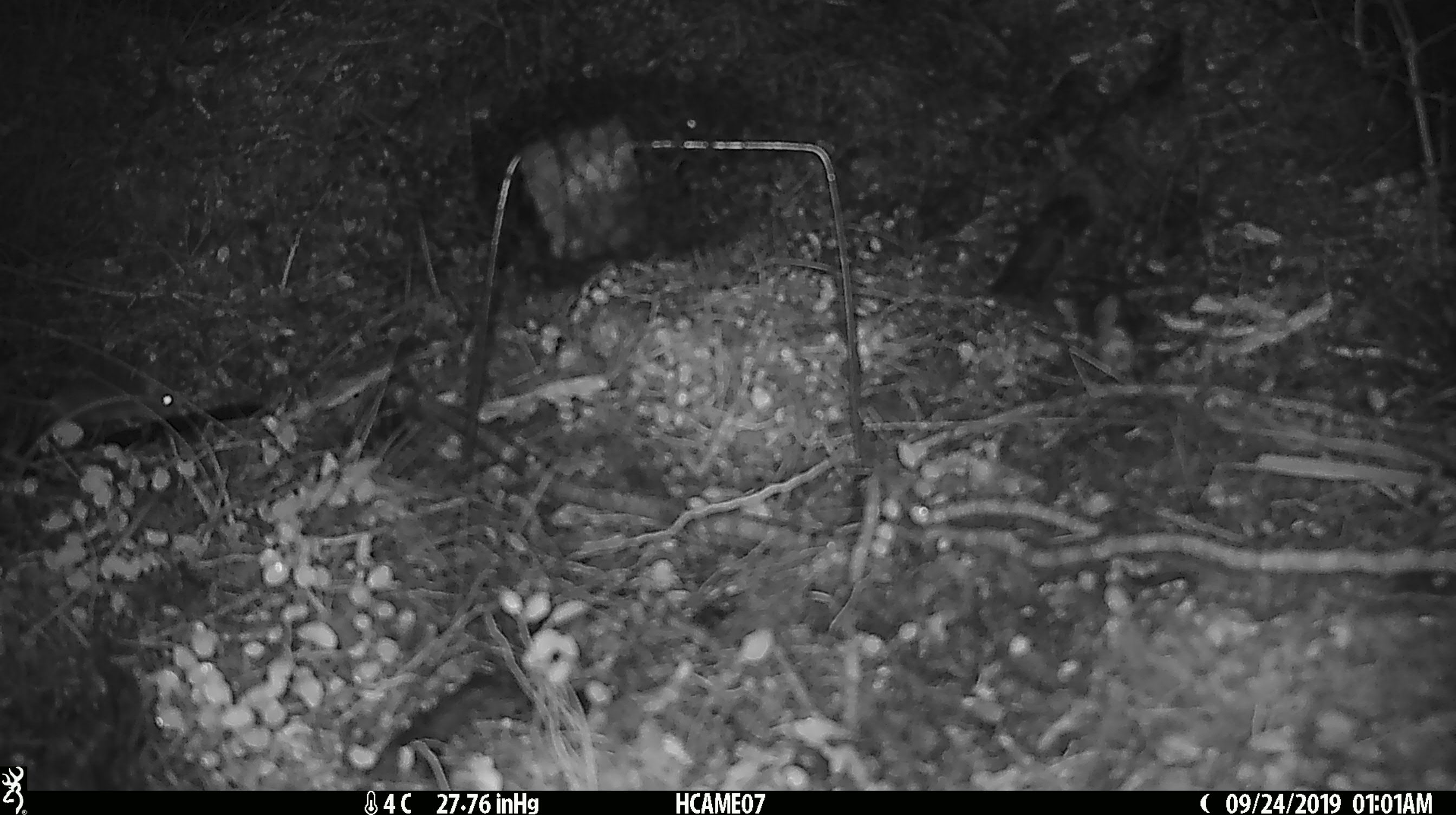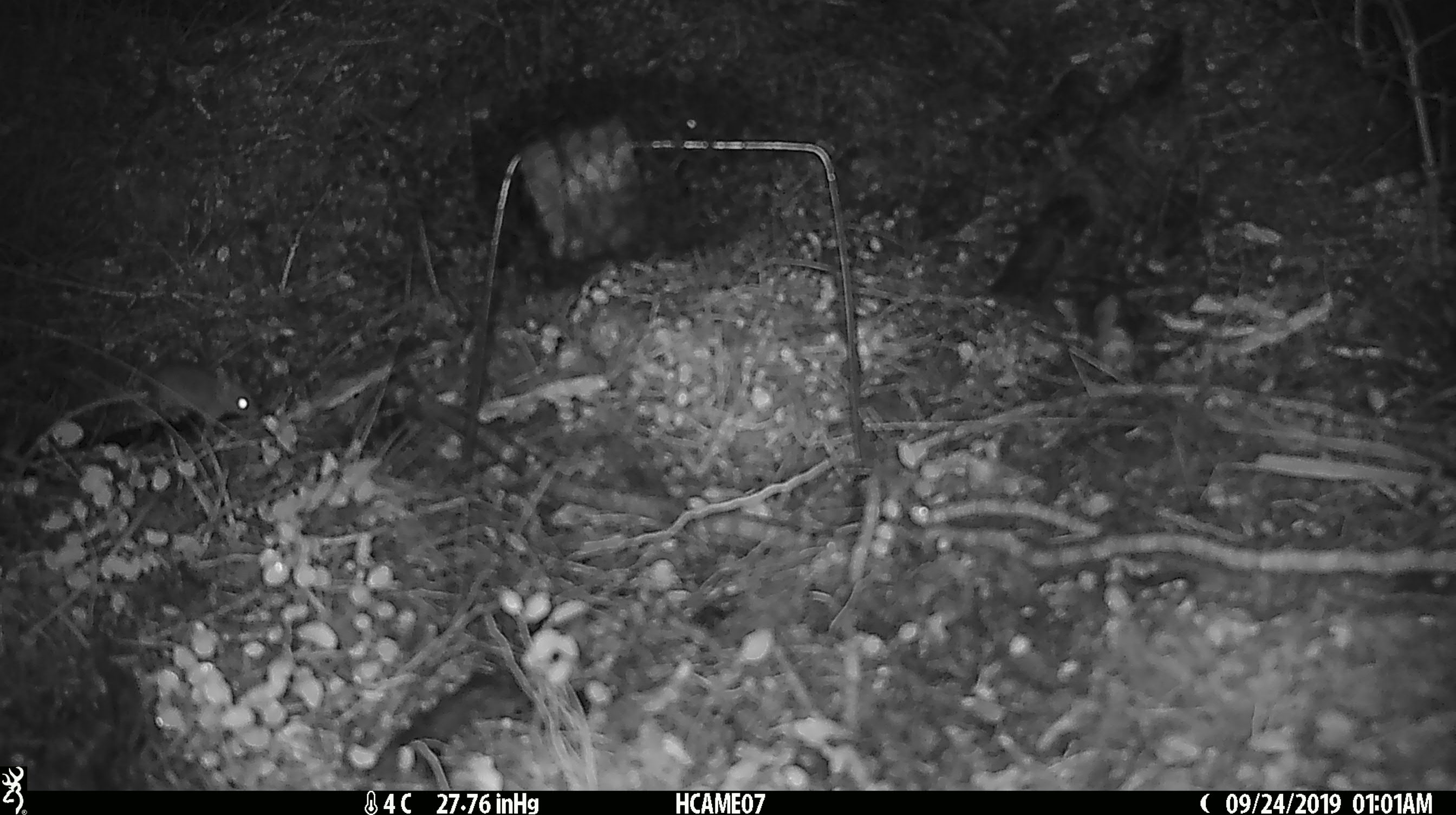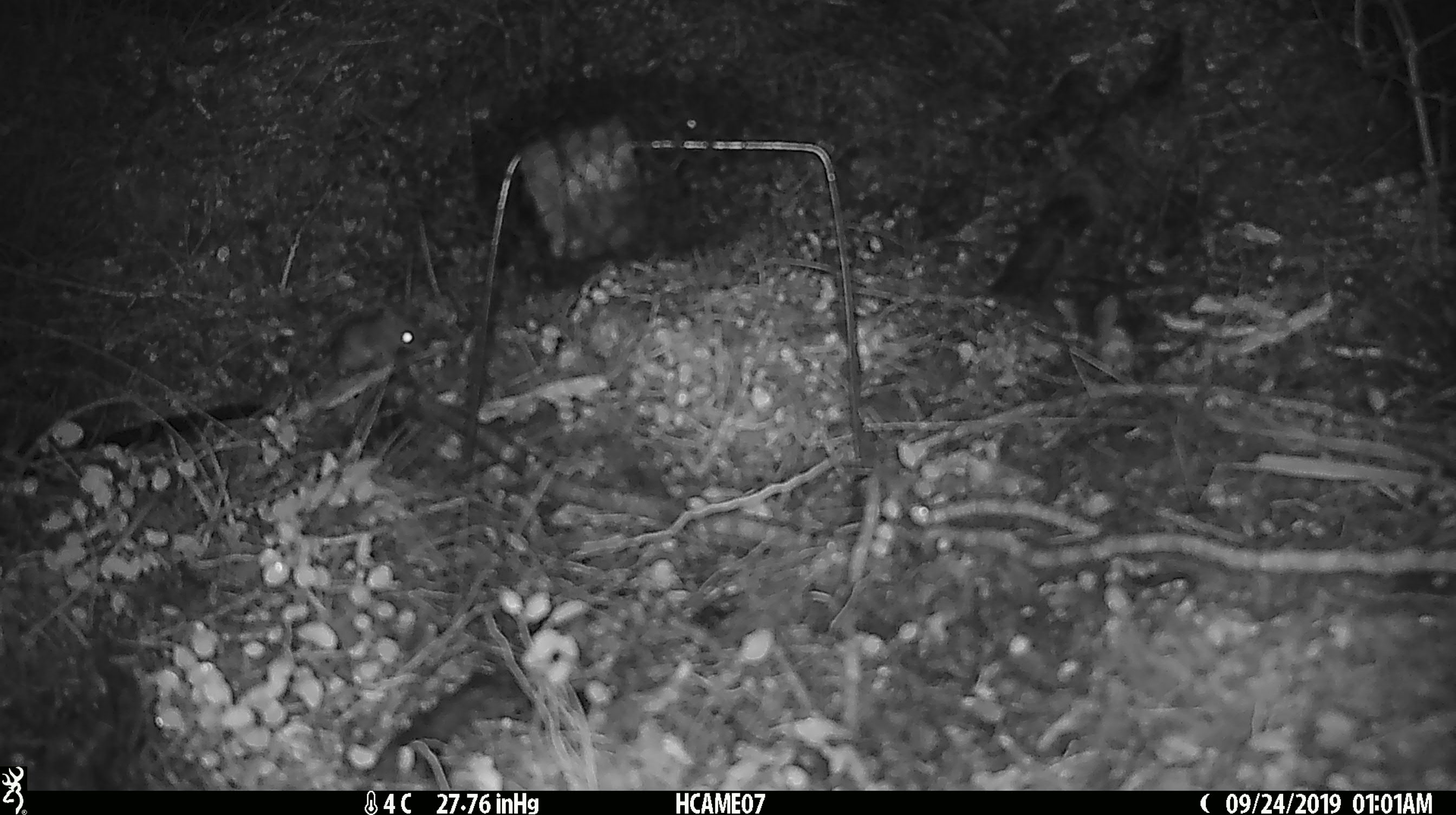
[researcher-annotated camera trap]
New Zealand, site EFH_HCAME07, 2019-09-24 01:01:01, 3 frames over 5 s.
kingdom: Animalia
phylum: Chordata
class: Mammalia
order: Rodentia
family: Muridae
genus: Mus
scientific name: Mus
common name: mouse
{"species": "mouse (Mus)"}